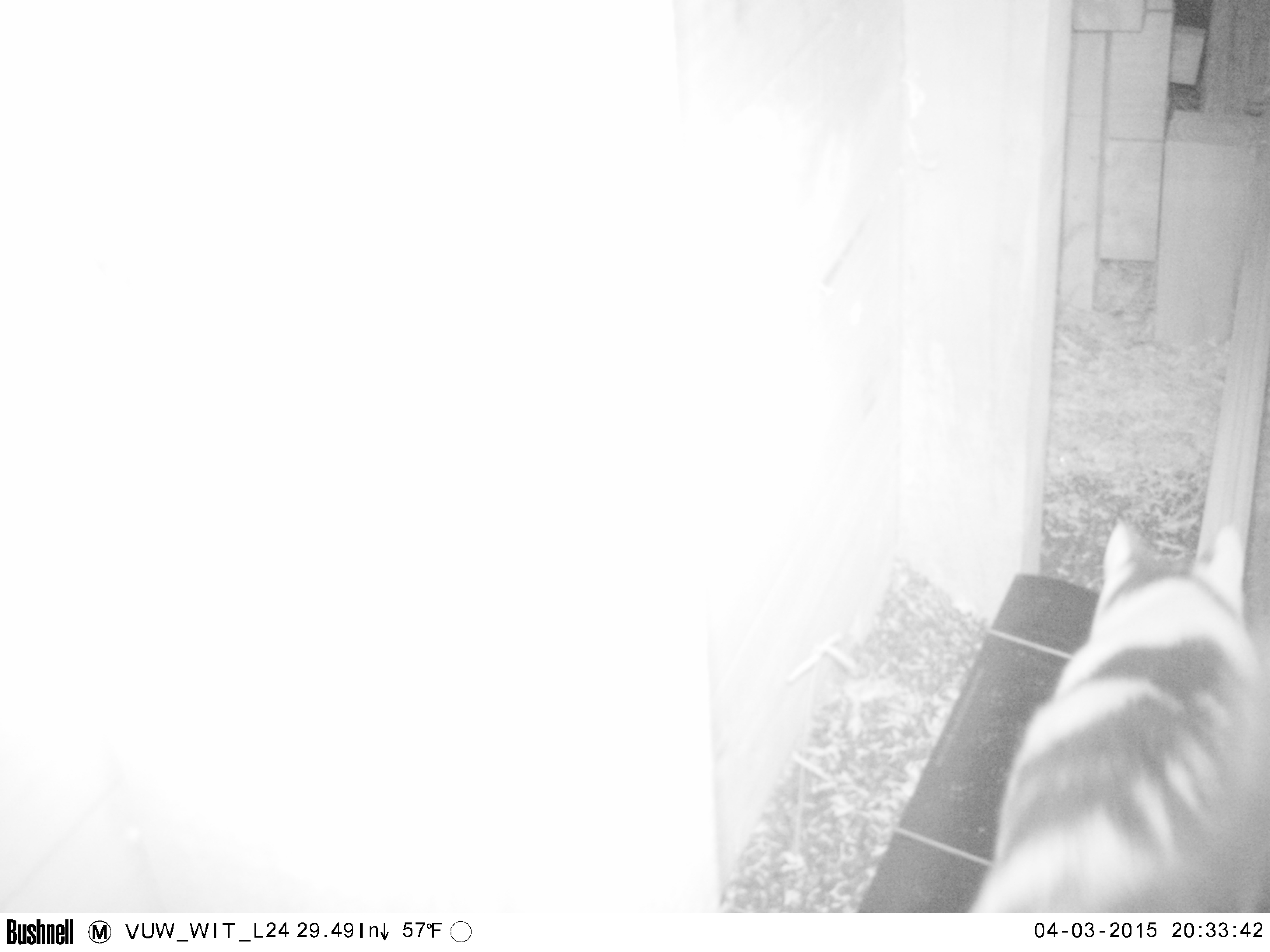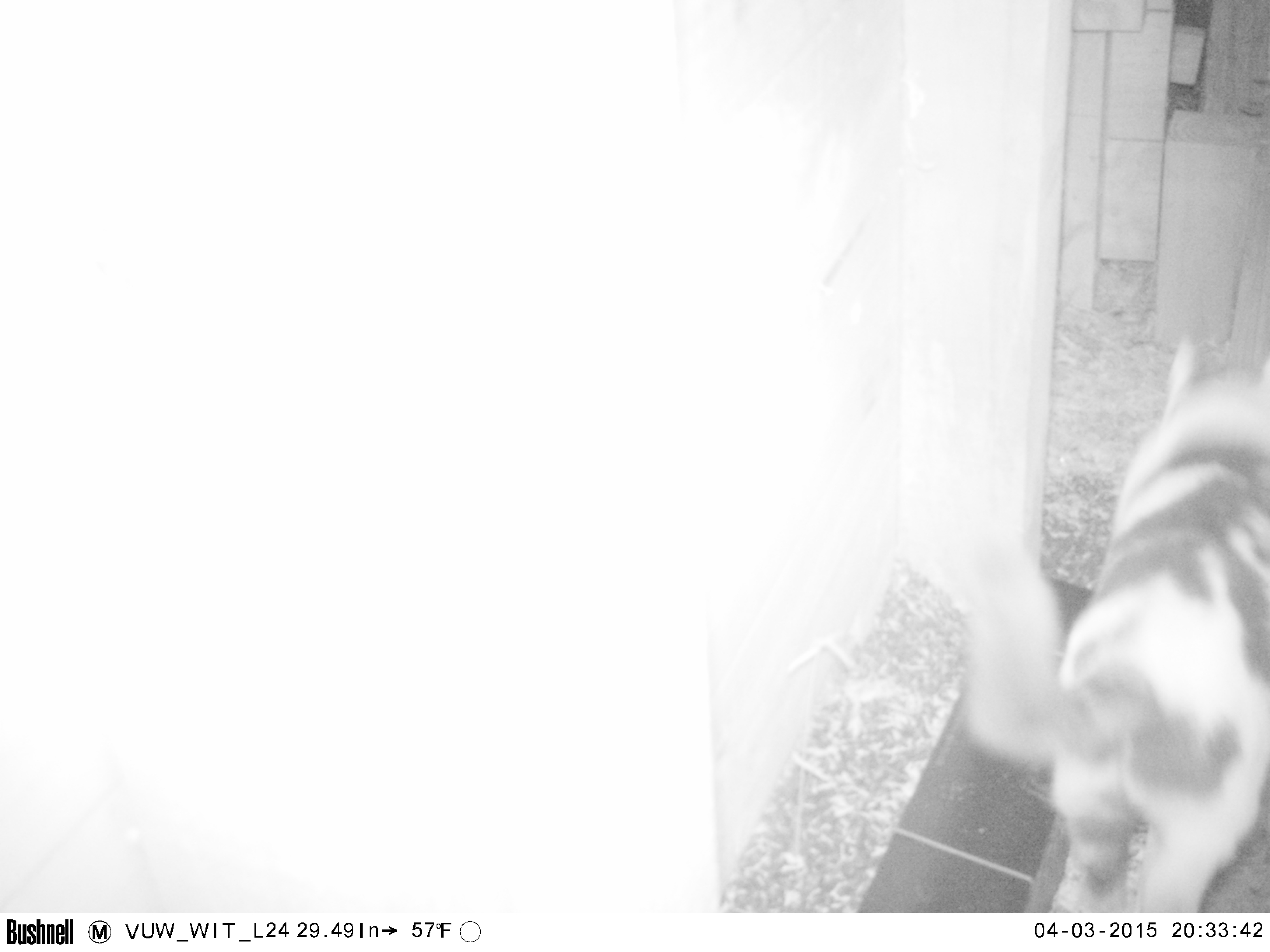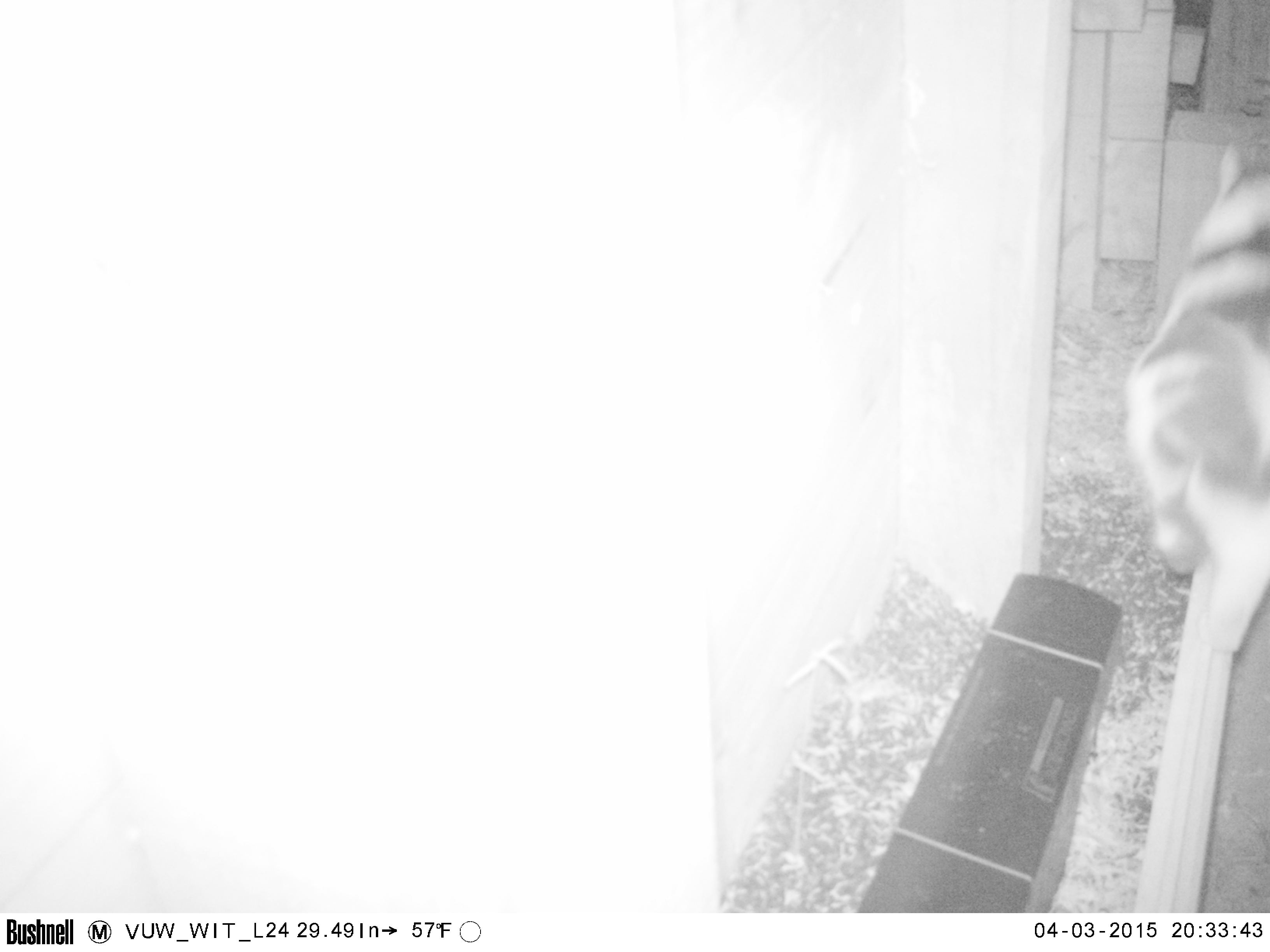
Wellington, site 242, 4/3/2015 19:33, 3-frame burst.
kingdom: Animalia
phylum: Chordata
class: Mammalia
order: Carnivora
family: Felidae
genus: Felis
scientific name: Felis catus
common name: cat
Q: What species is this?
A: Cat (Felis catus).